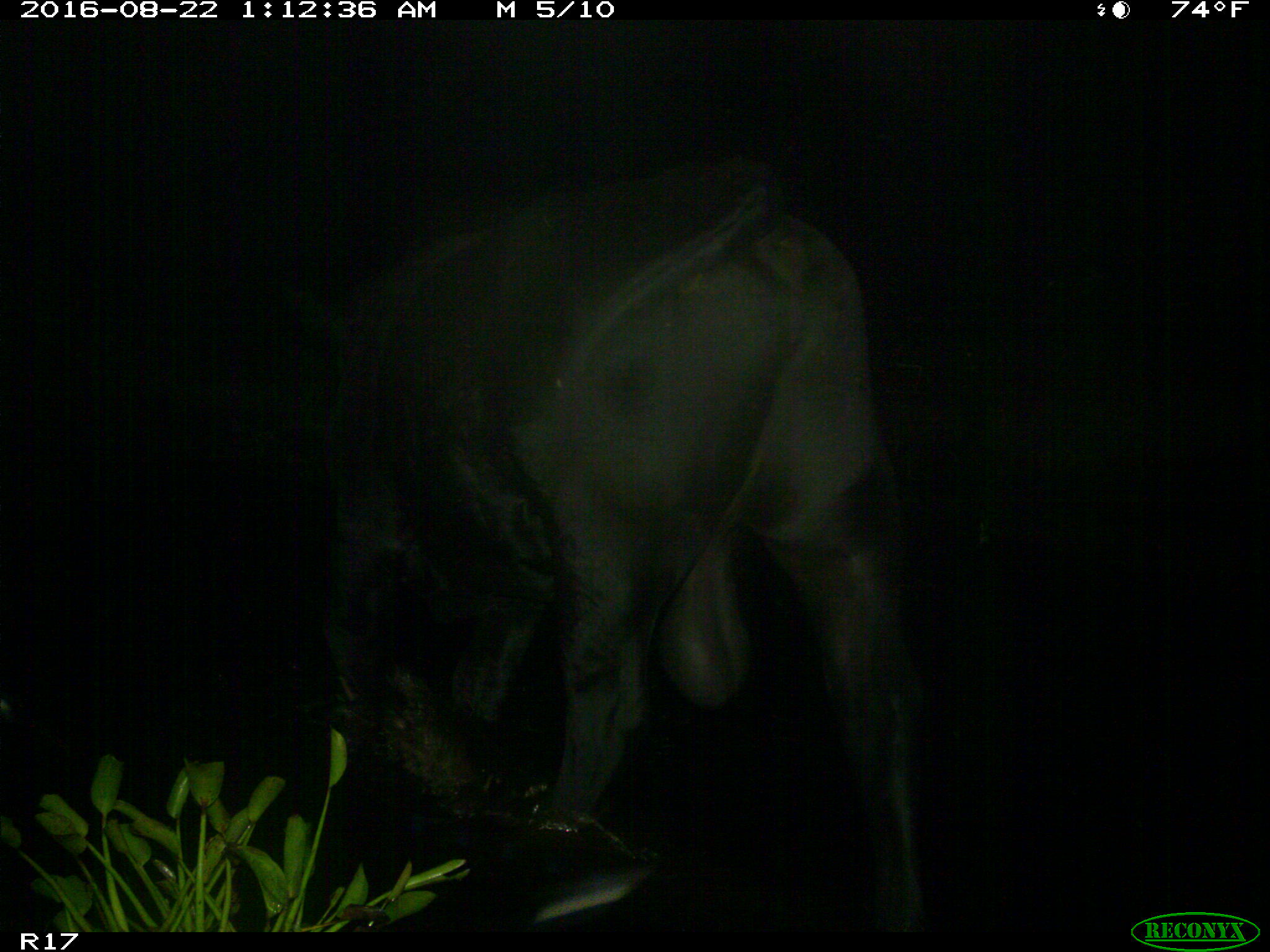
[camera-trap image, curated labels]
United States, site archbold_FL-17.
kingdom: Animalia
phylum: Chordata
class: Mammalia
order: Artiodactyla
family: Bovidae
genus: Bos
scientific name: Bos taurus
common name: domestic cow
Bos taurus (domestic cow).